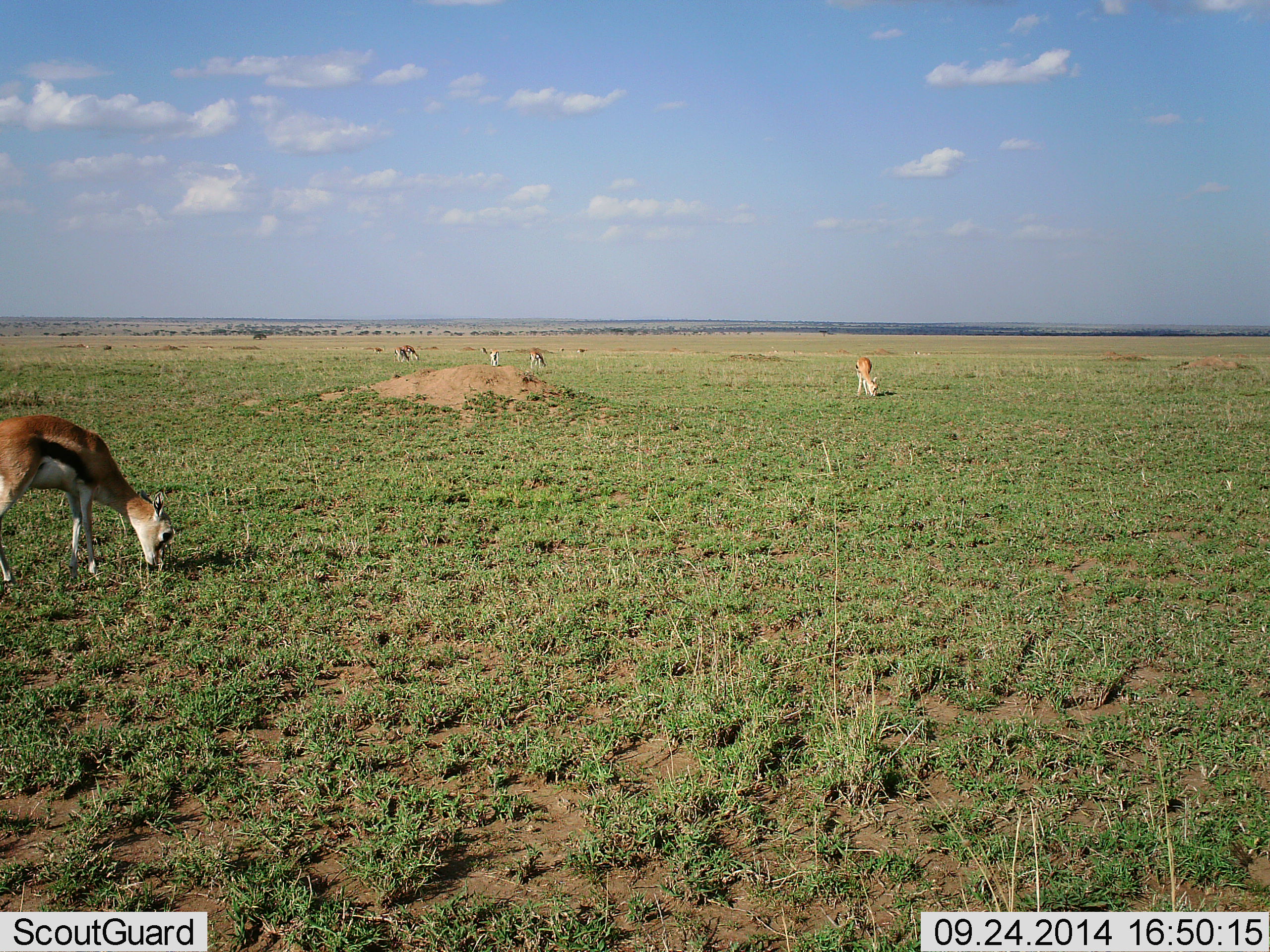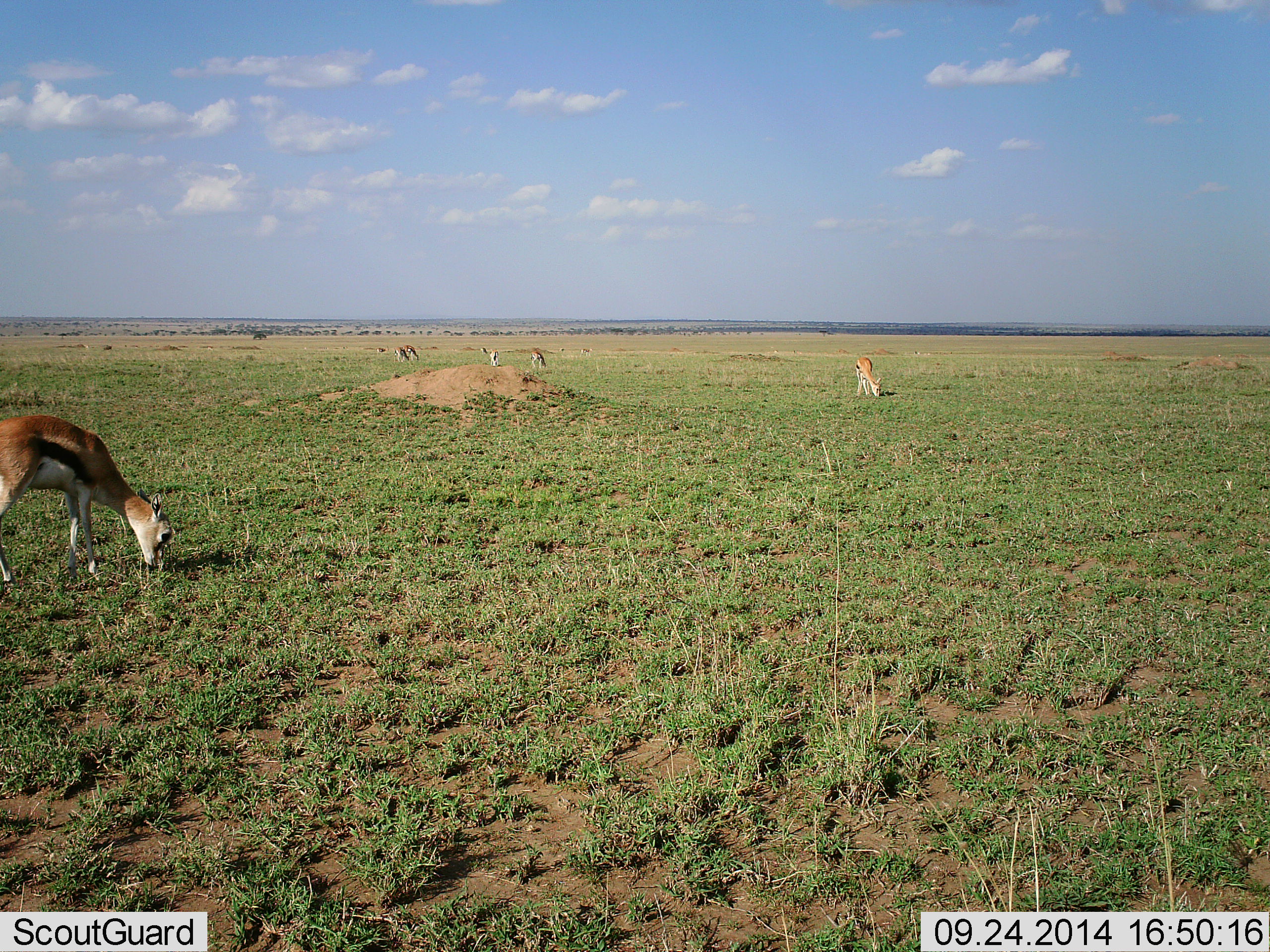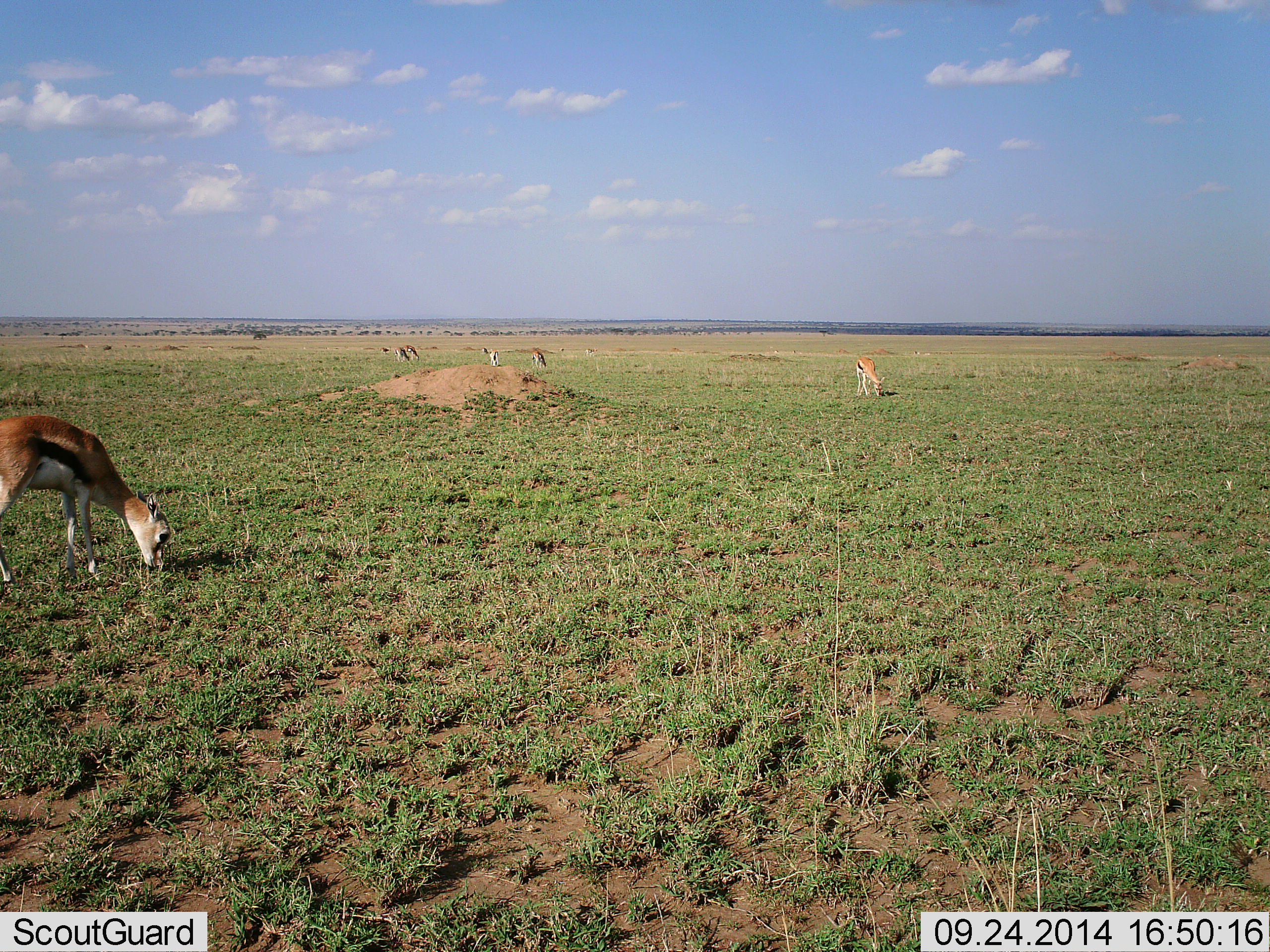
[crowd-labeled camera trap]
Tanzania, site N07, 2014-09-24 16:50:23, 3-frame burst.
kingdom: Animalia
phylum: Chordata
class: Mammalia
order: Artiodactyla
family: Bovidae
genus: Eudorcas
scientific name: Eudorcas thomsonii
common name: thomson's gazelle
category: gazellethomsons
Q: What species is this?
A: Gazellethomsons (thomson's gazelle) (Eudorcas thomsonii).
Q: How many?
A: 8.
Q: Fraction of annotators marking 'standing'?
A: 0%.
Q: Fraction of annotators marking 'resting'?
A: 0%.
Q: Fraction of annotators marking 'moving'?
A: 20%.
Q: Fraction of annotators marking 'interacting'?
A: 0%.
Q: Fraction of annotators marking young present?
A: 10%.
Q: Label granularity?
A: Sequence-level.